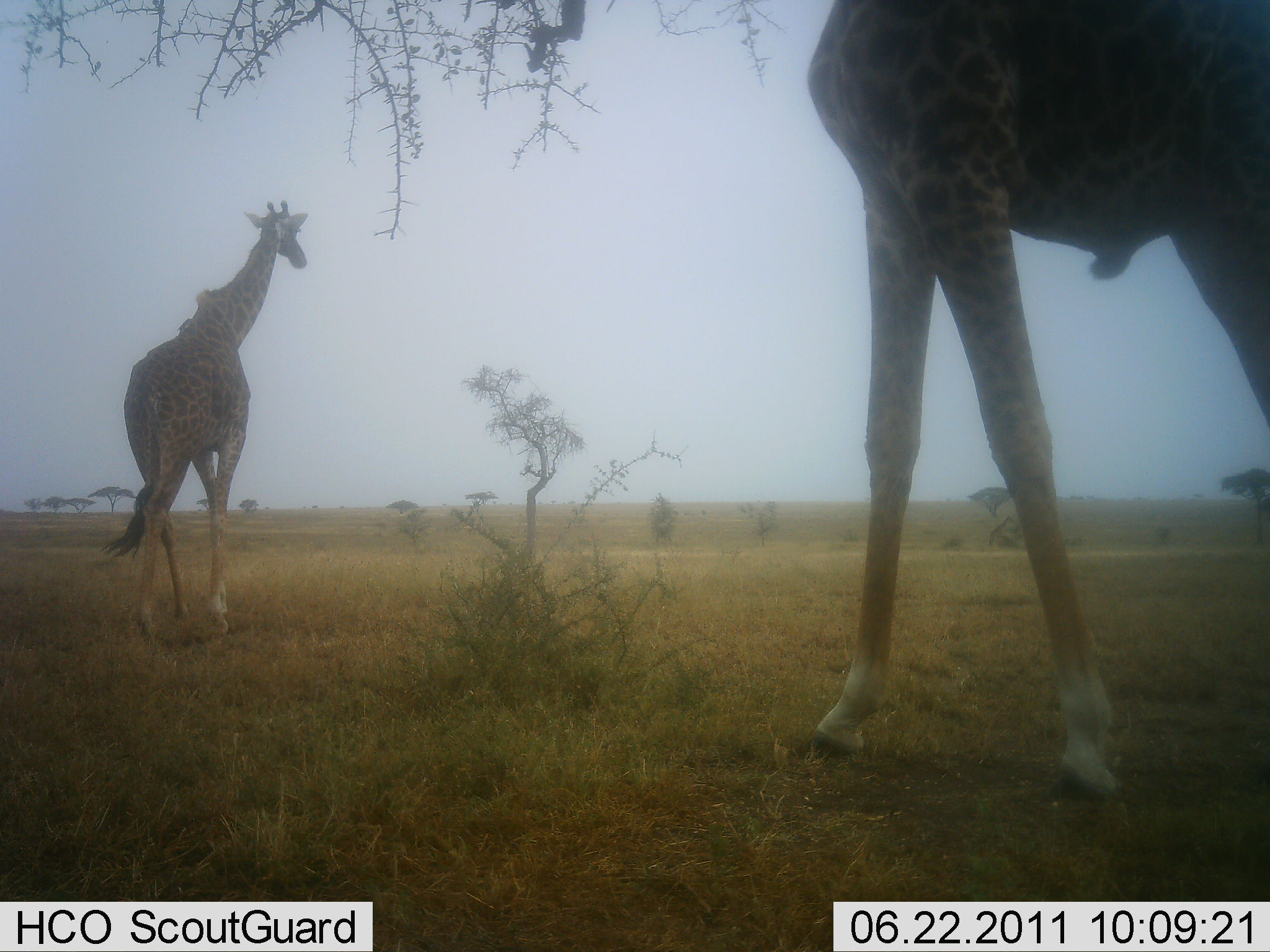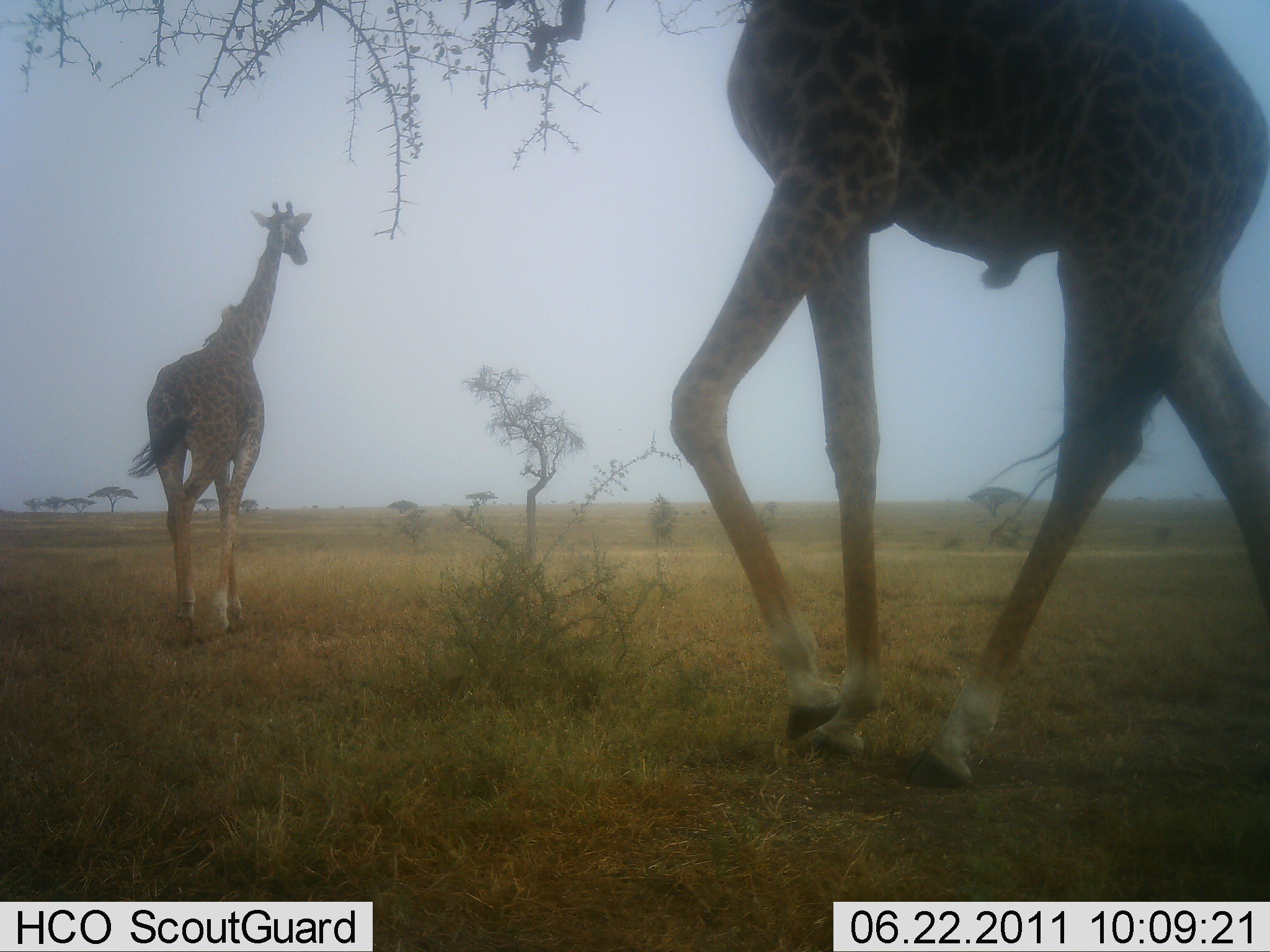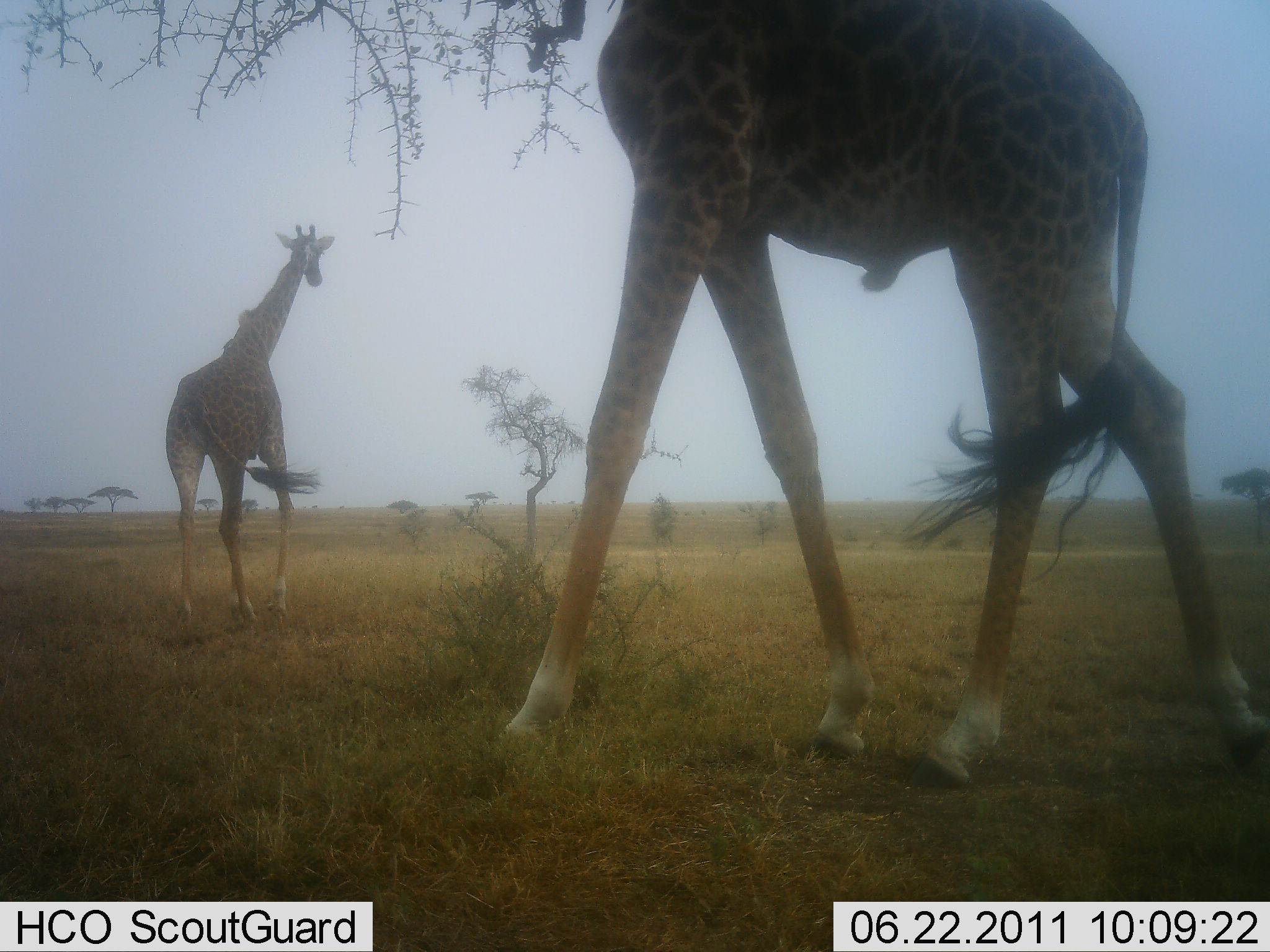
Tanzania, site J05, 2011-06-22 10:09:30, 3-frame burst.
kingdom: Animalia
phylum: Chordata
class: Mammalia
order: Artiodactyla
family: Giraffidae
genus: Giraffa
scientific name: Giraffa camelopardalis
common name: giraffe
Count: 2.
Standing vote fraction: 8%.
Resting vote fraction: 0%.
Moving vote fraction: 100%.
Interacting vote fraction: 0%.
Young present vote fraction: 0%.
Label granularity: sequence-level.